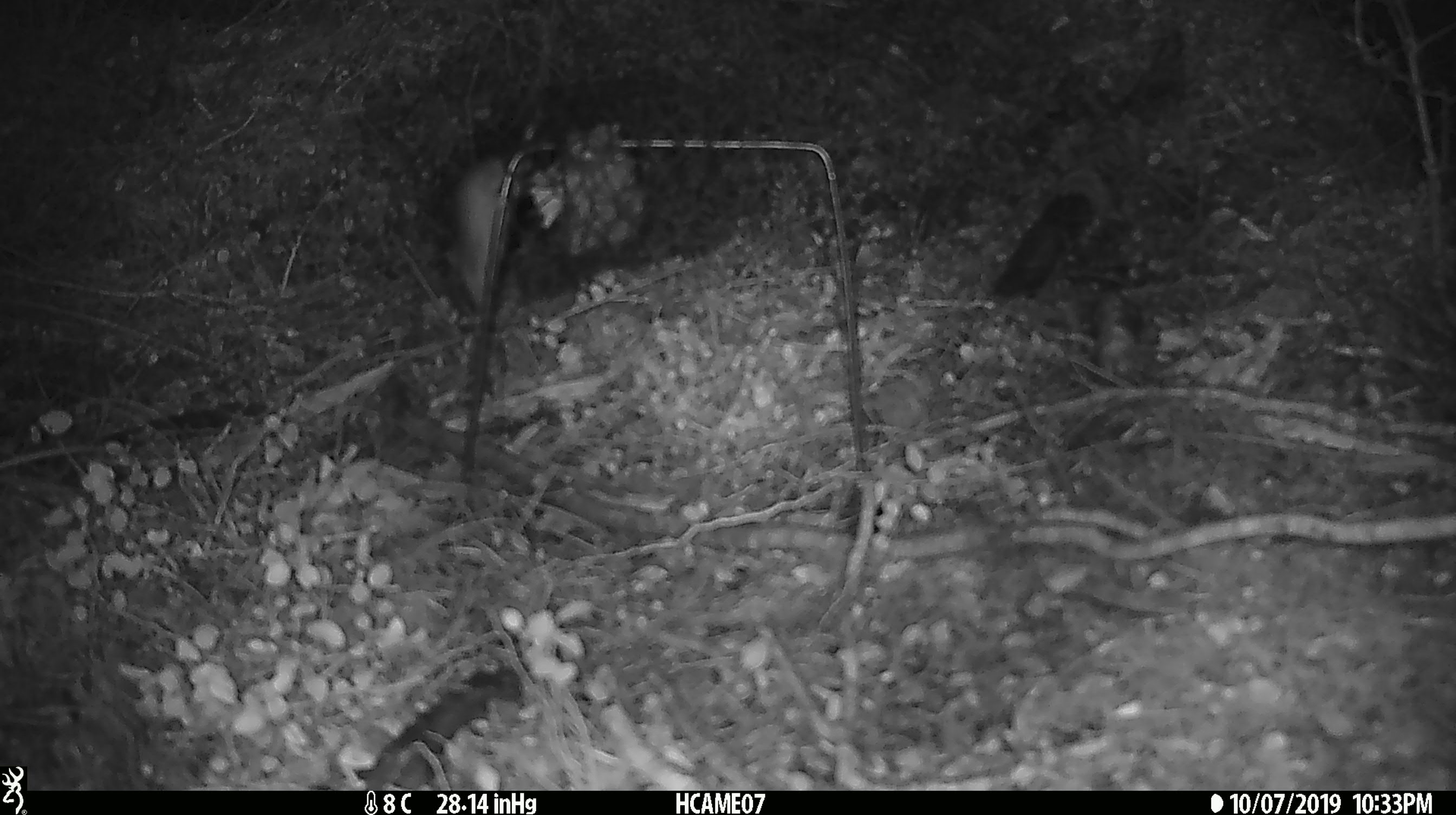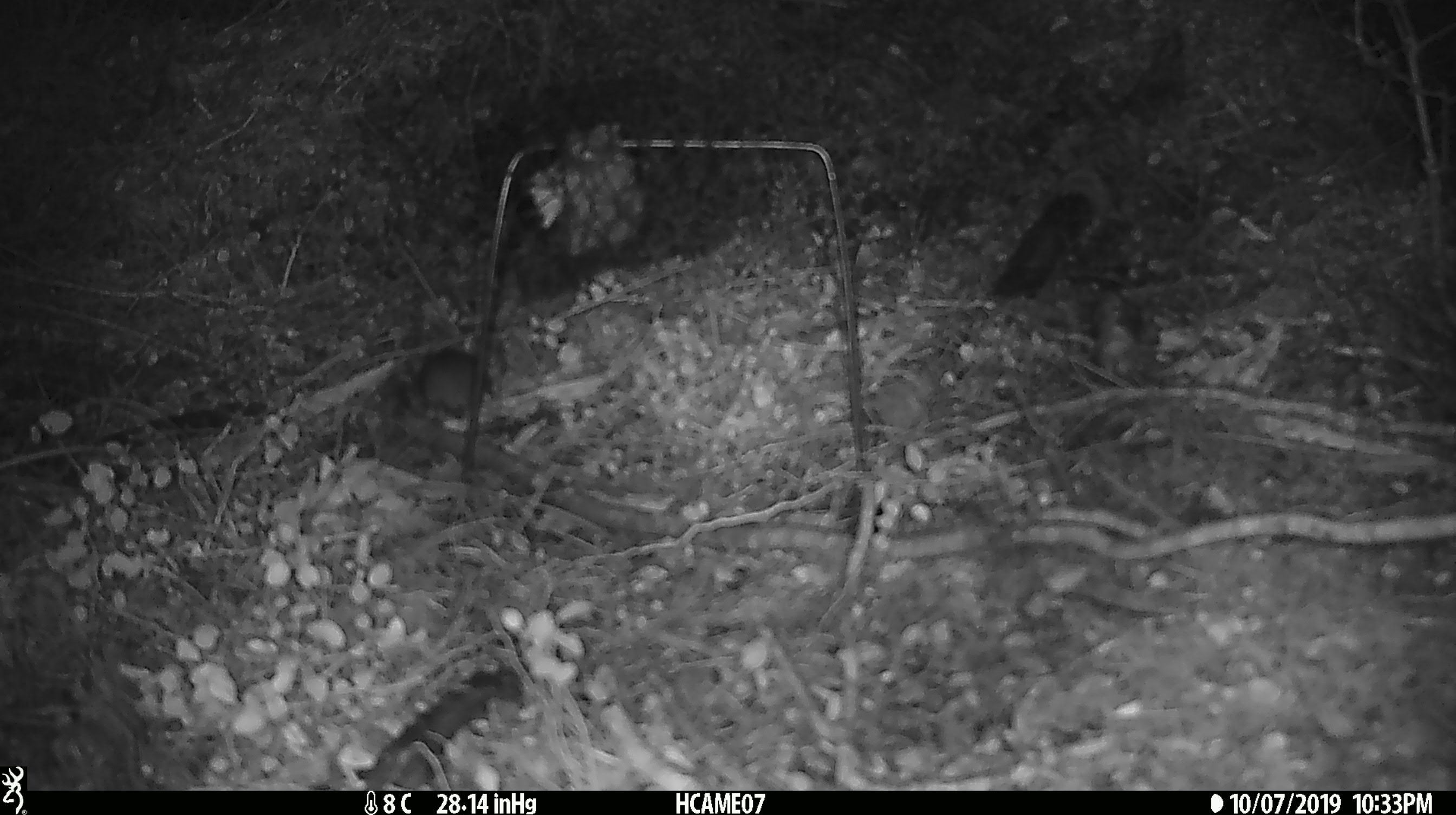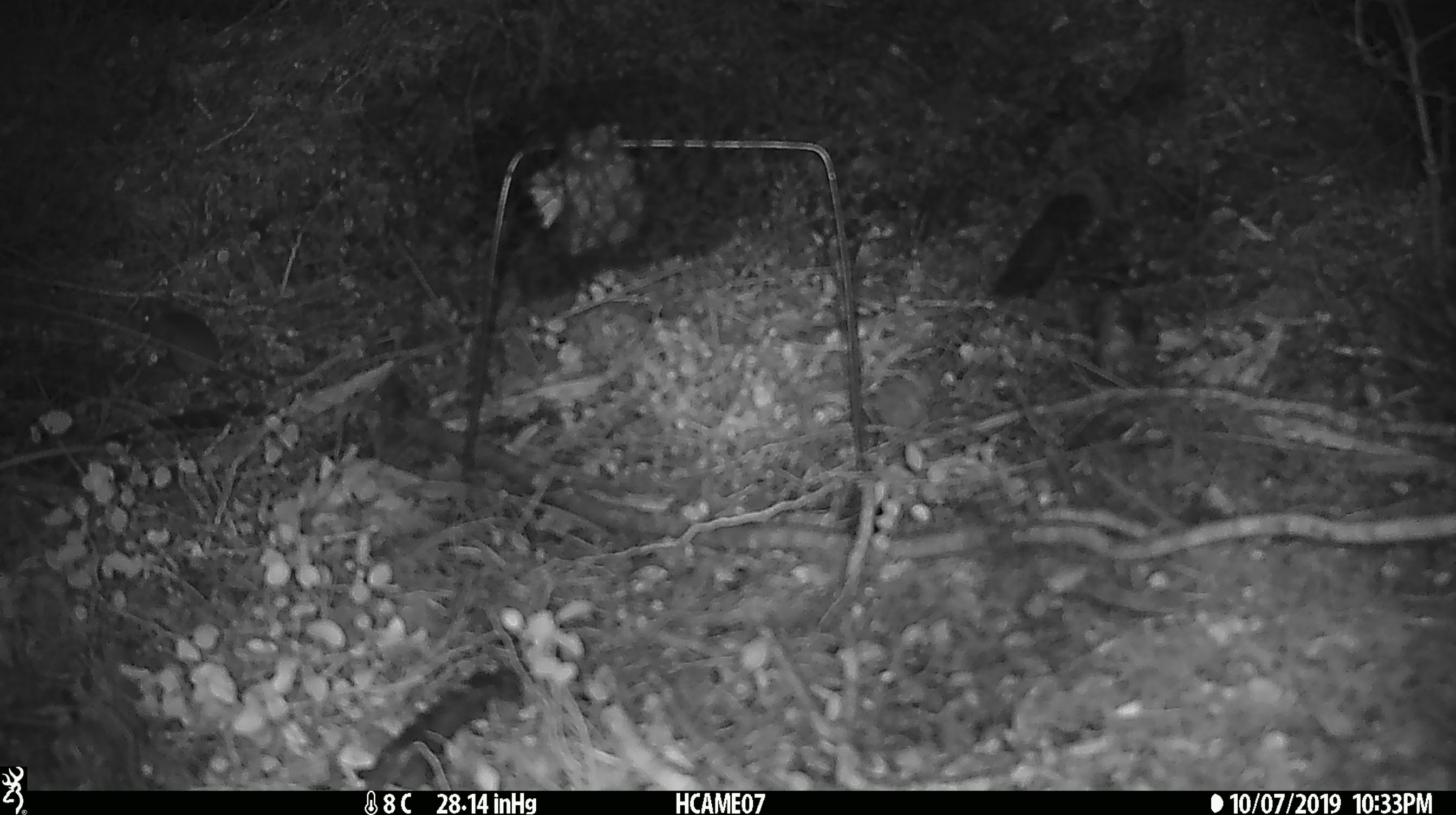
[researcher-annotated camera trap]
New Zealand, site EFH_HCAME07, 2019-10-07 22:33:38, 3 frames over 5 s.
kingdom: Animalia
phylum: Chordata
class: Mammalia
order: Rodentia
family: Muridae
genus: Mus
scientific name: Mus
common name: mouse